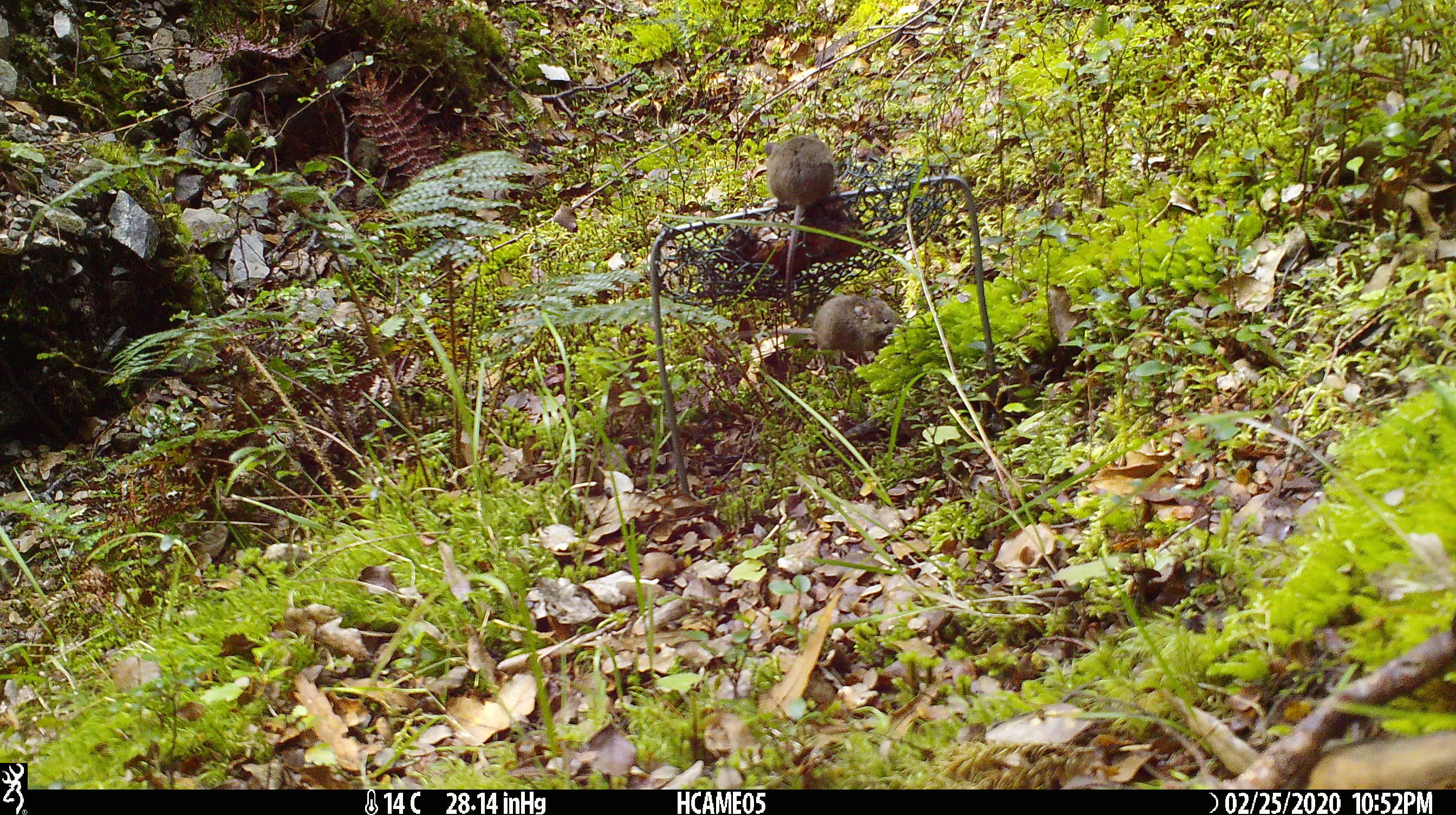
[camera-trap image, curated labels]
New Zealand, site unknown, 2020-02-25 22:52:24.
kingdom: Animalia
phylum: Chordata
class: Mammalia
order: Rodentia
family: Muridae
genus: Mus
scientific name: Mus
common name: mouse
Mouse (Mus).